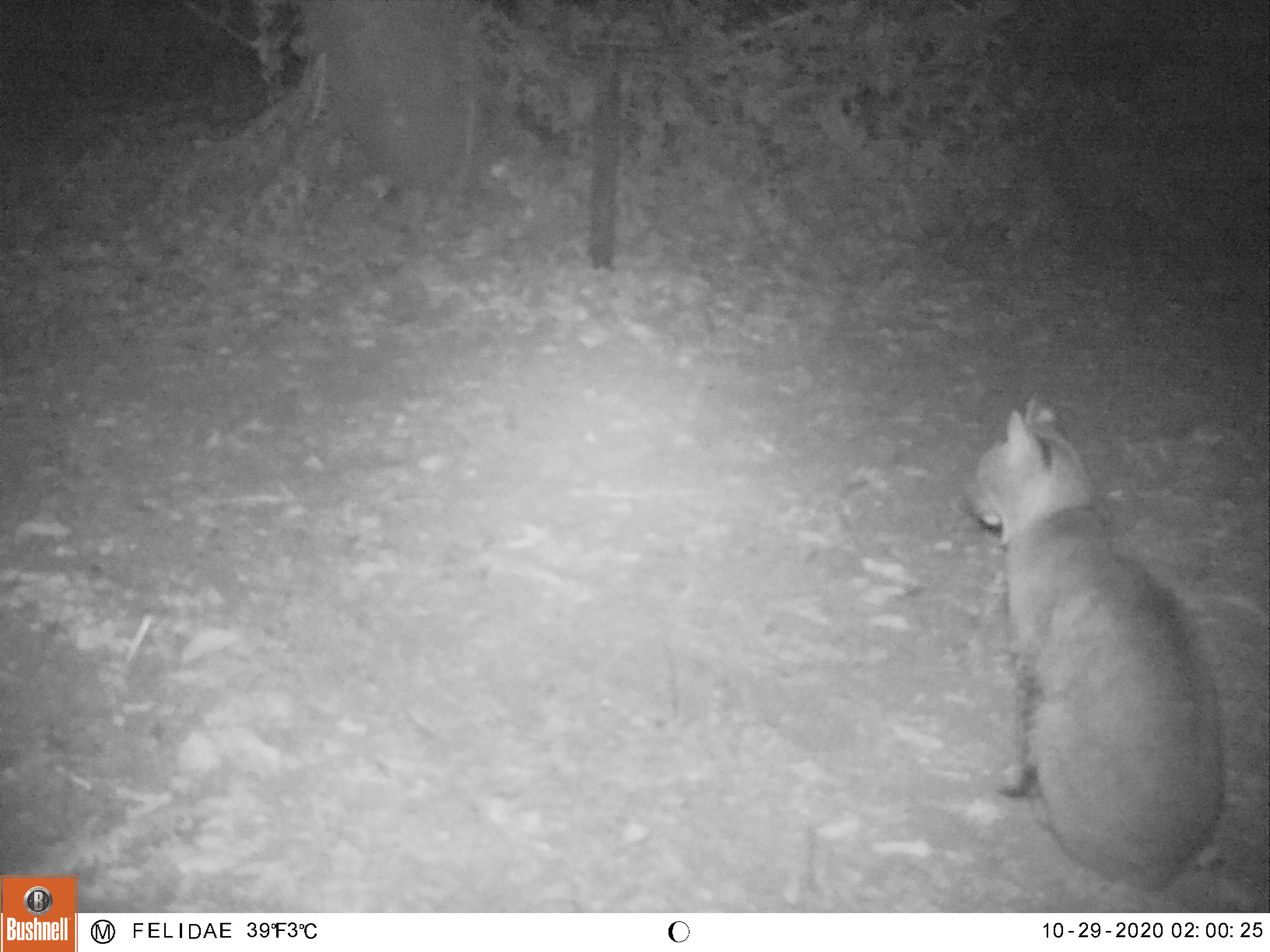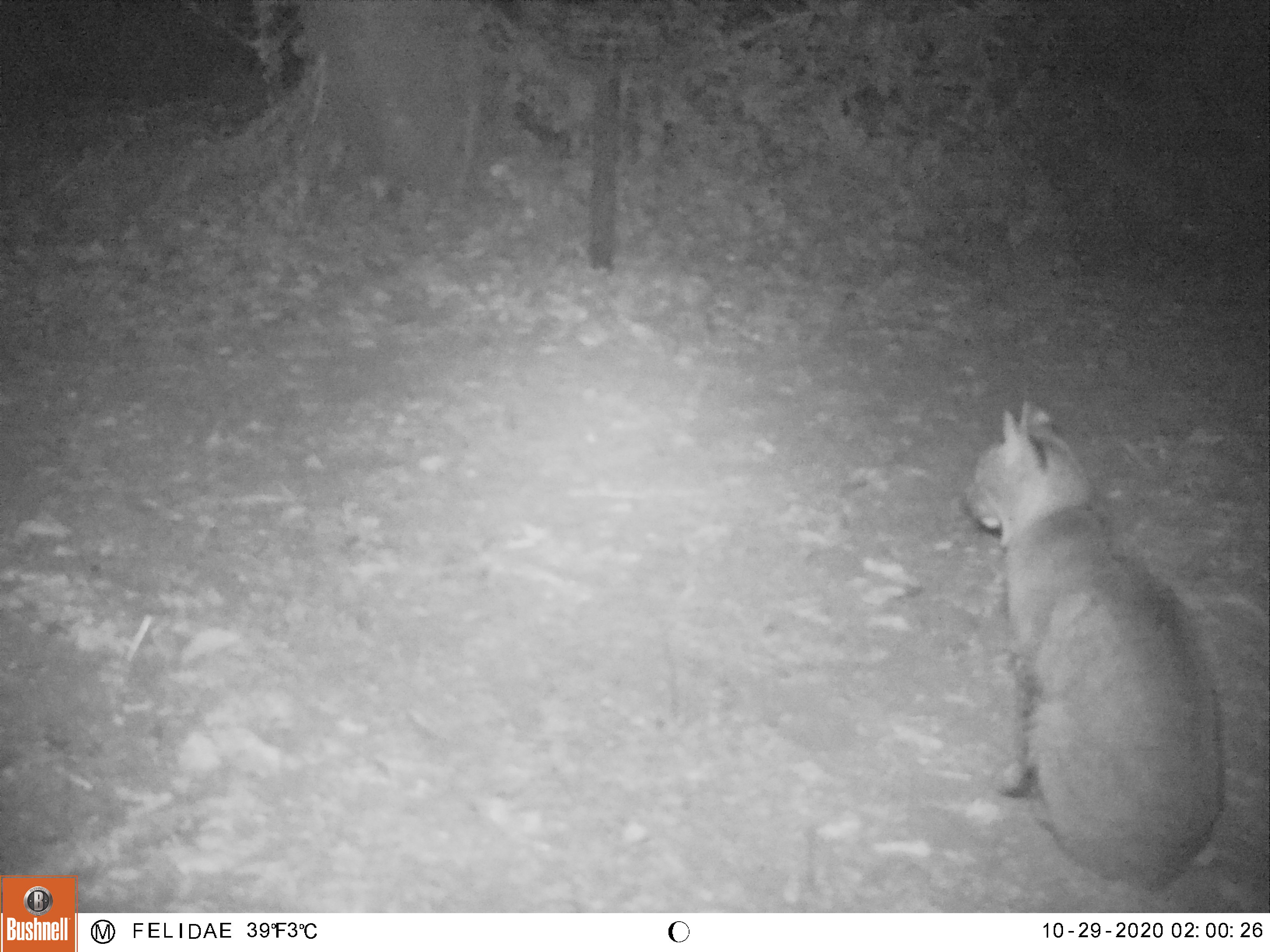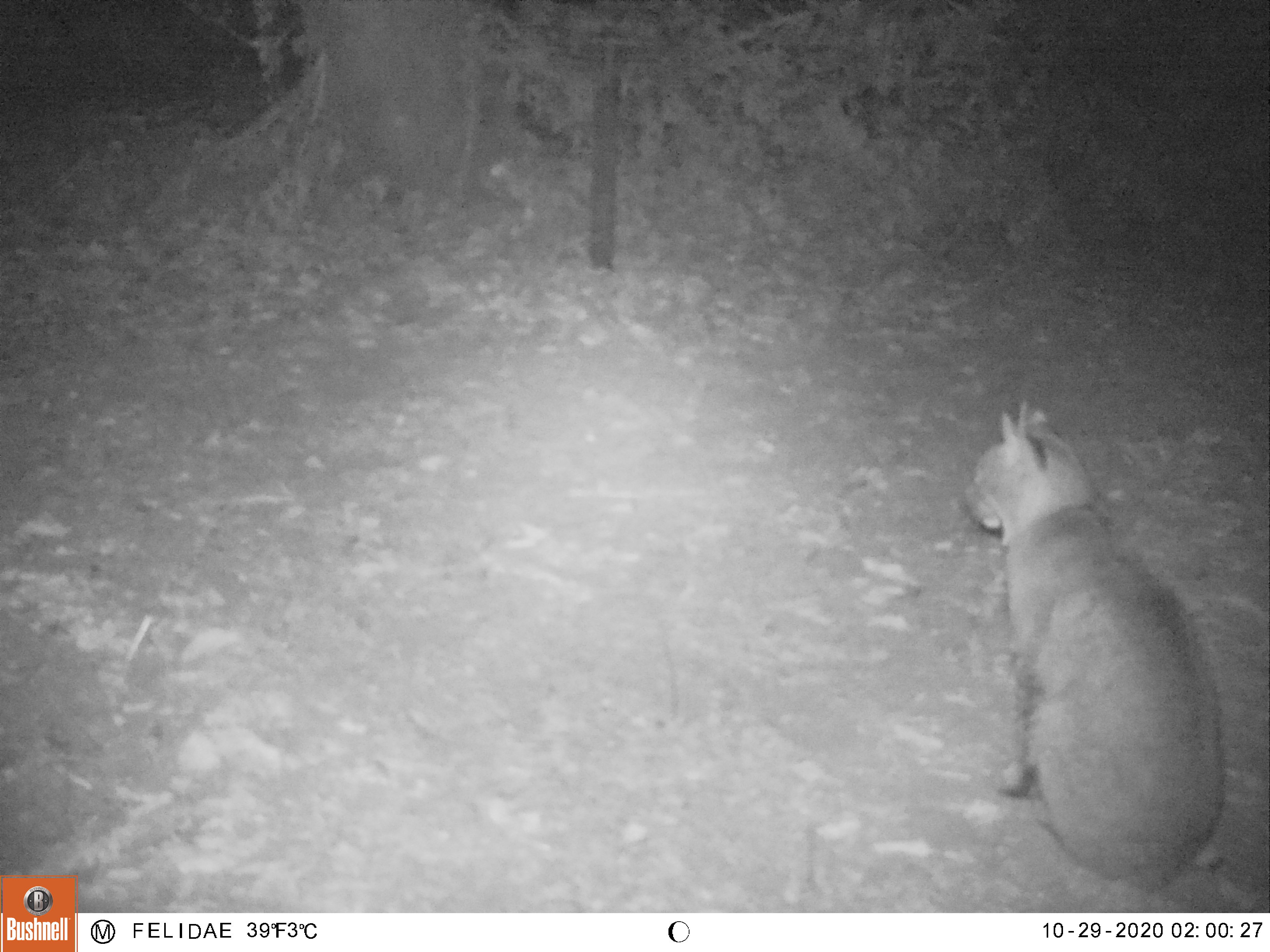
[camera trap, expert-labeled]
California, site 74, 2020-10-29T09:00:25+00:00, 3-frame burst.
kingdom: Animalia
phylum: Chordata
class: Mammalia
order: Carnivora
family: Felidae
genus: Lynx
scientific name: Lynx rufus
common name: bobcat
Bobcat (Lynx rufus).